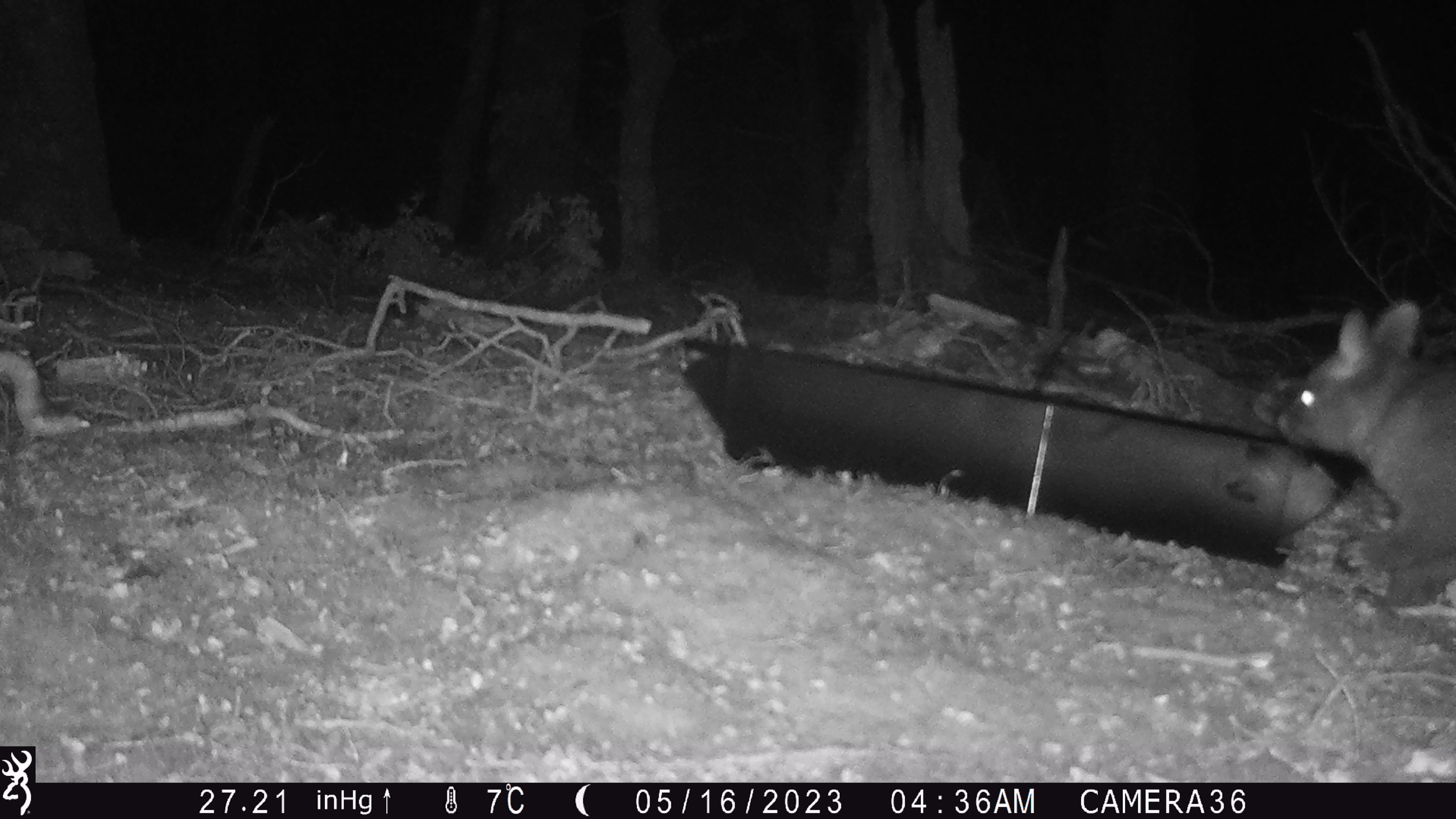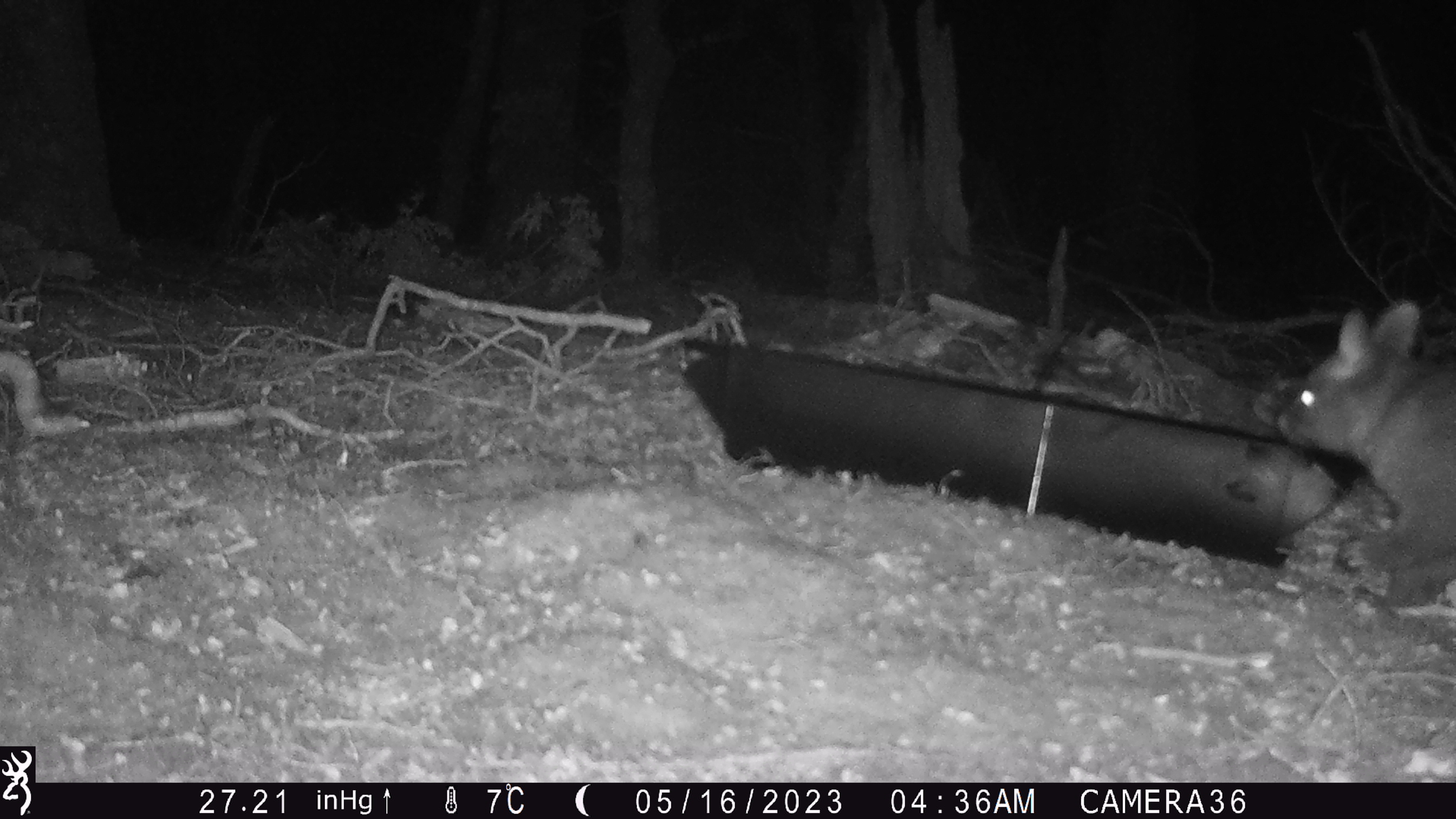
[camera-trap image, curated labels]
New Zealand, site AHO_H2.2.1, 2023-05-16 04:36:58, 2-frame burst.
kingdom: Animalia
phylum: Chordata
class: Mammalia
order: Diprotodontia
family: Phalangeridae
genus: Trichosurus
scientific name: Trichosurus vulpecula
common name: common brushtail possum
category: possum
Possum (common brushtail possum) (Trichosurus vulpecula).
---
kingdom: Animalia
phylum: Chordata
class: Mammalia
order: Carnivora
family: Mustelidae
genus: Mustela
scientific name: Mustela erminea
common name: stoat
Stoat (Mustela erminea).